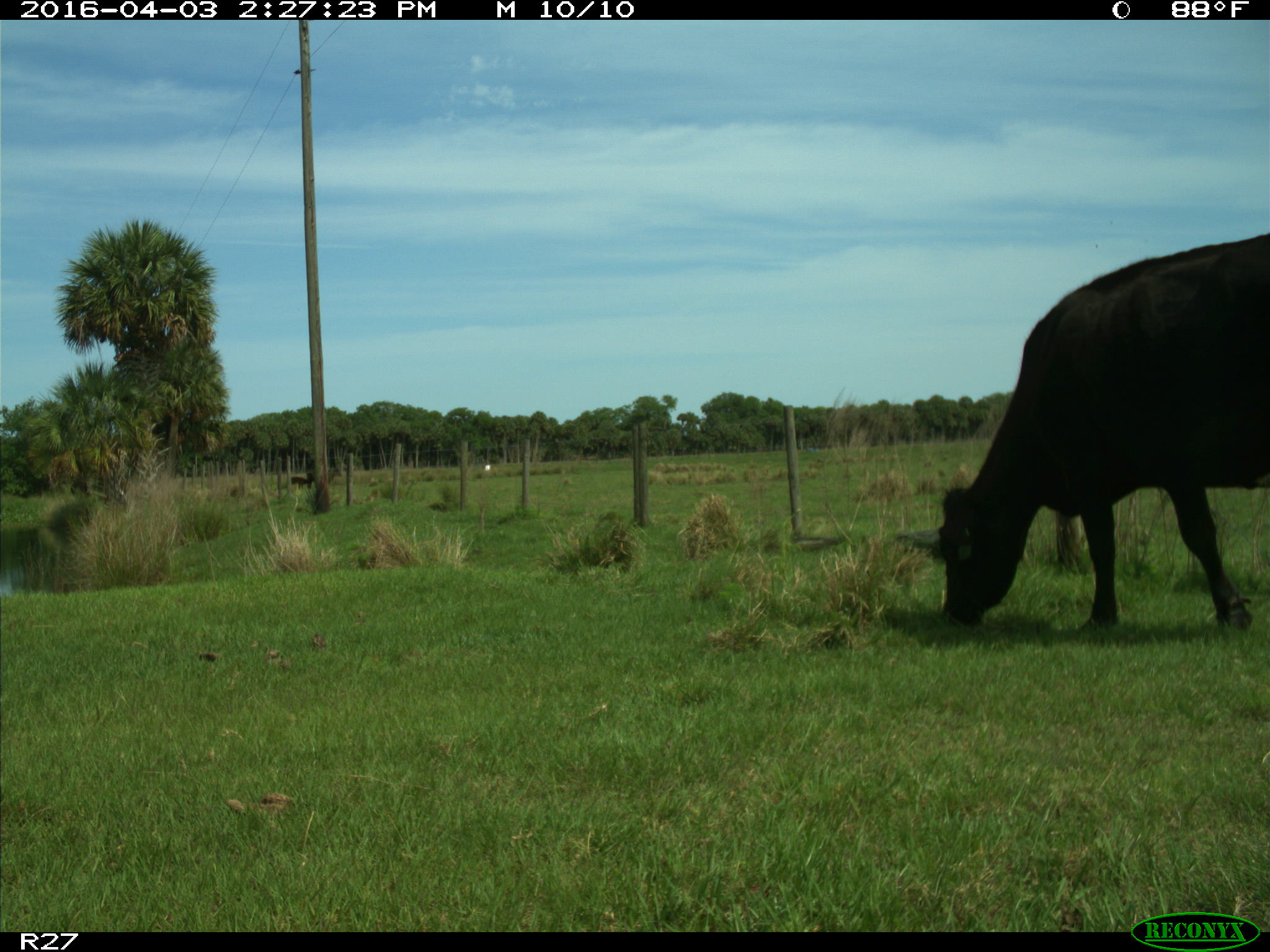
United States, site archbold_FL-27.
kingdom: Animalia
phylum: Chordata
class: Mammalia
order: Artiodactyla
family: Bovidae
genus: Bos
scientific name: Bos taurus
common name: domestic cow